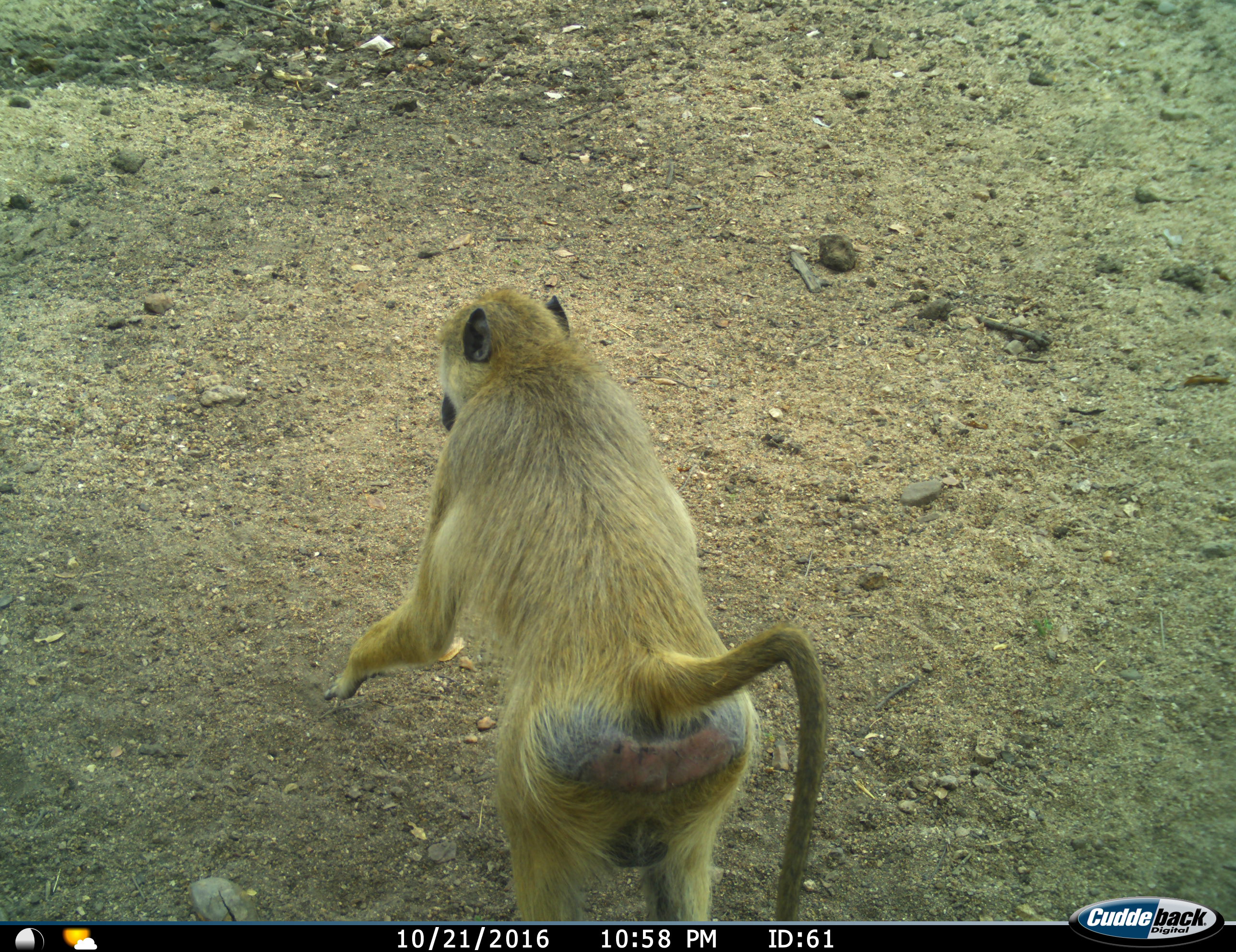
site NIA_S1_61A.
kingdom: Animalia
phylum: Chordata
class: Mammalia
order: Primates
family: Cercopithecidae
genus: Papio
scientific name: Papio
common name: baboon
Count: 1.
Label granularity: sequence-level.